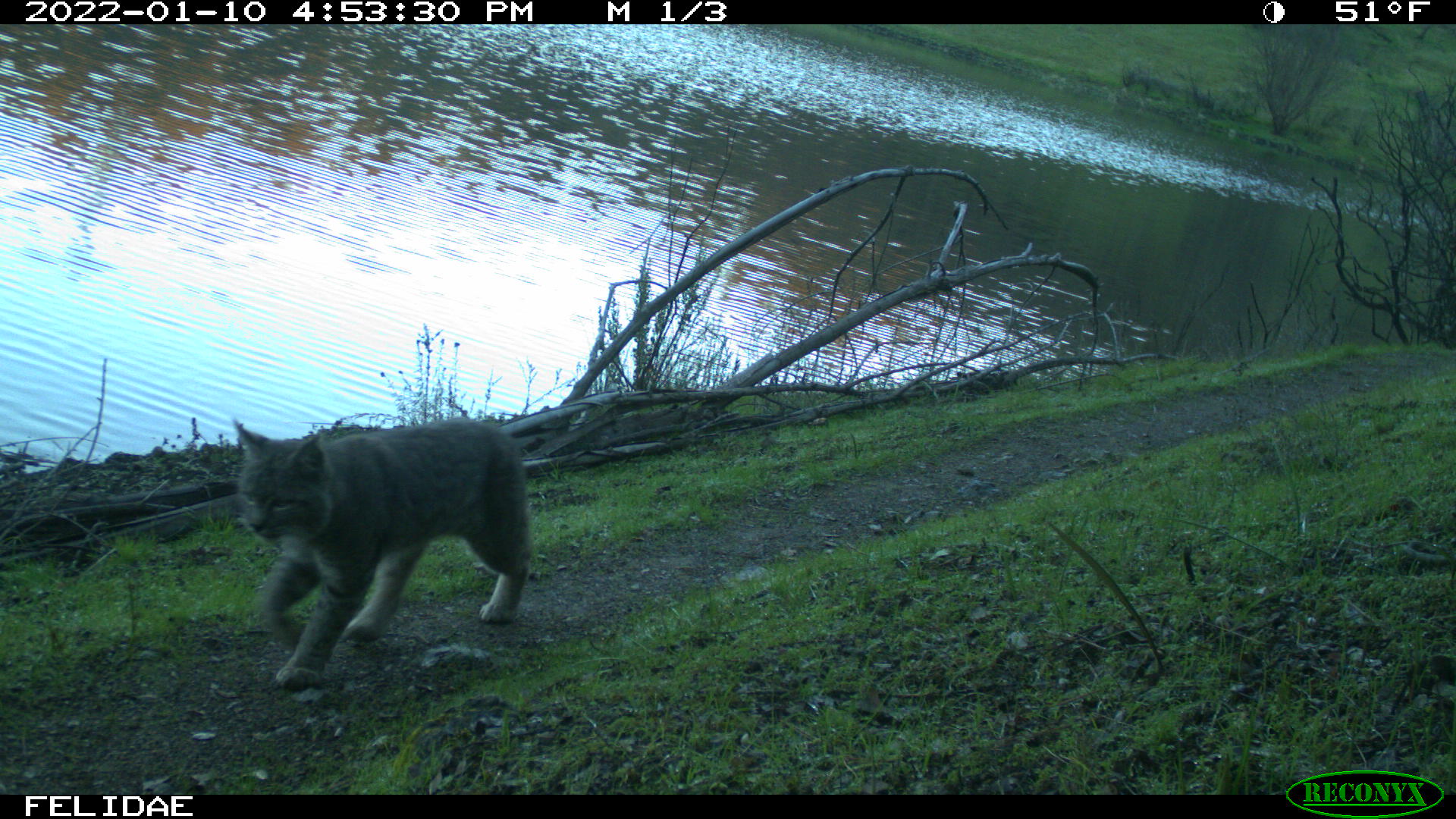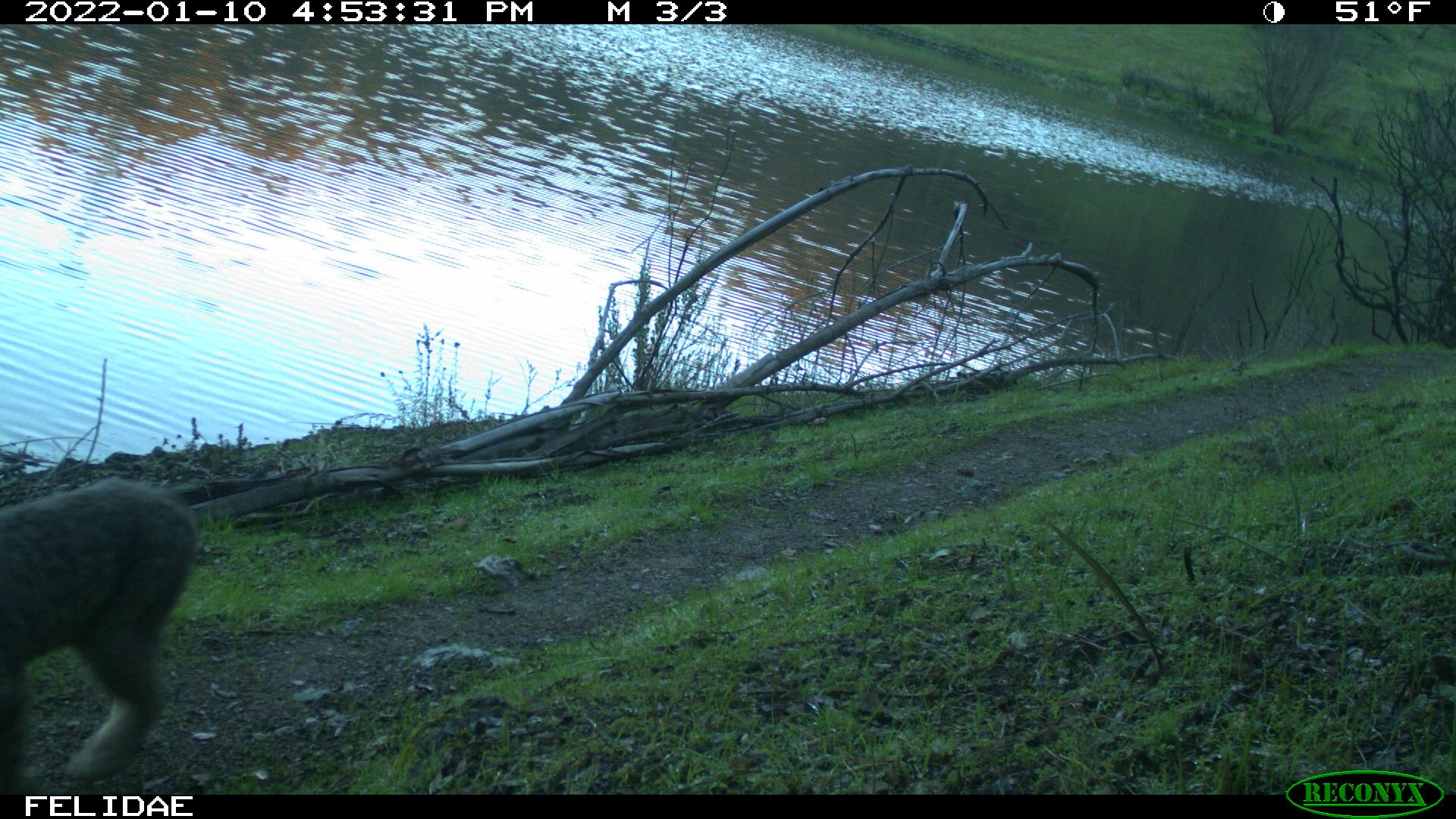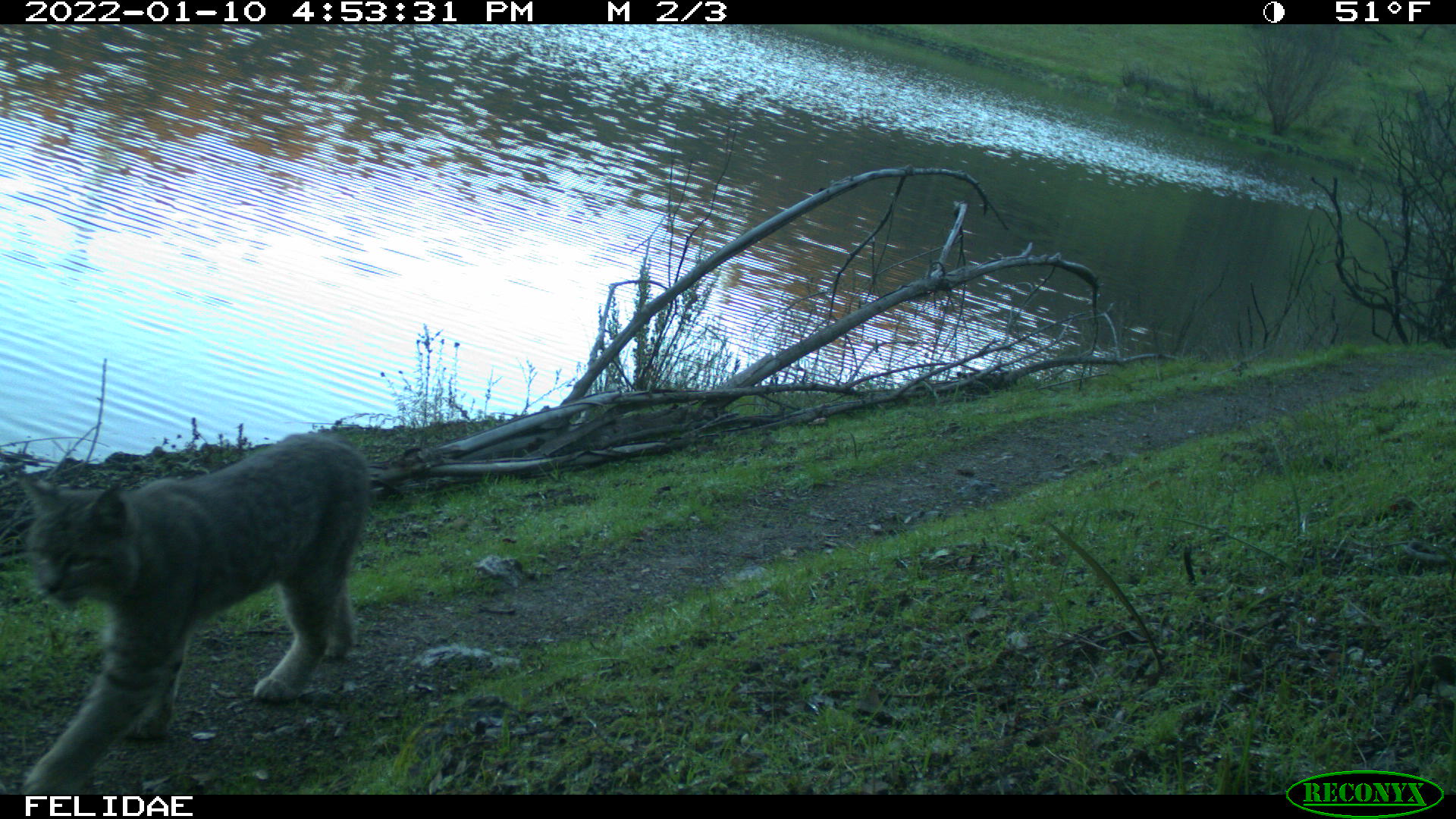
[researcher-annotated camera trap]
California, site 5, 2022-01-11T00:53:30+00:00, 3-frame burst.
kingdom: Animalia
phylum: Chordata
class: Mammalia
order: Carnivora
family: Felidae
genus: Lynx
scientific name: Lynx rufus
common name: bobcat